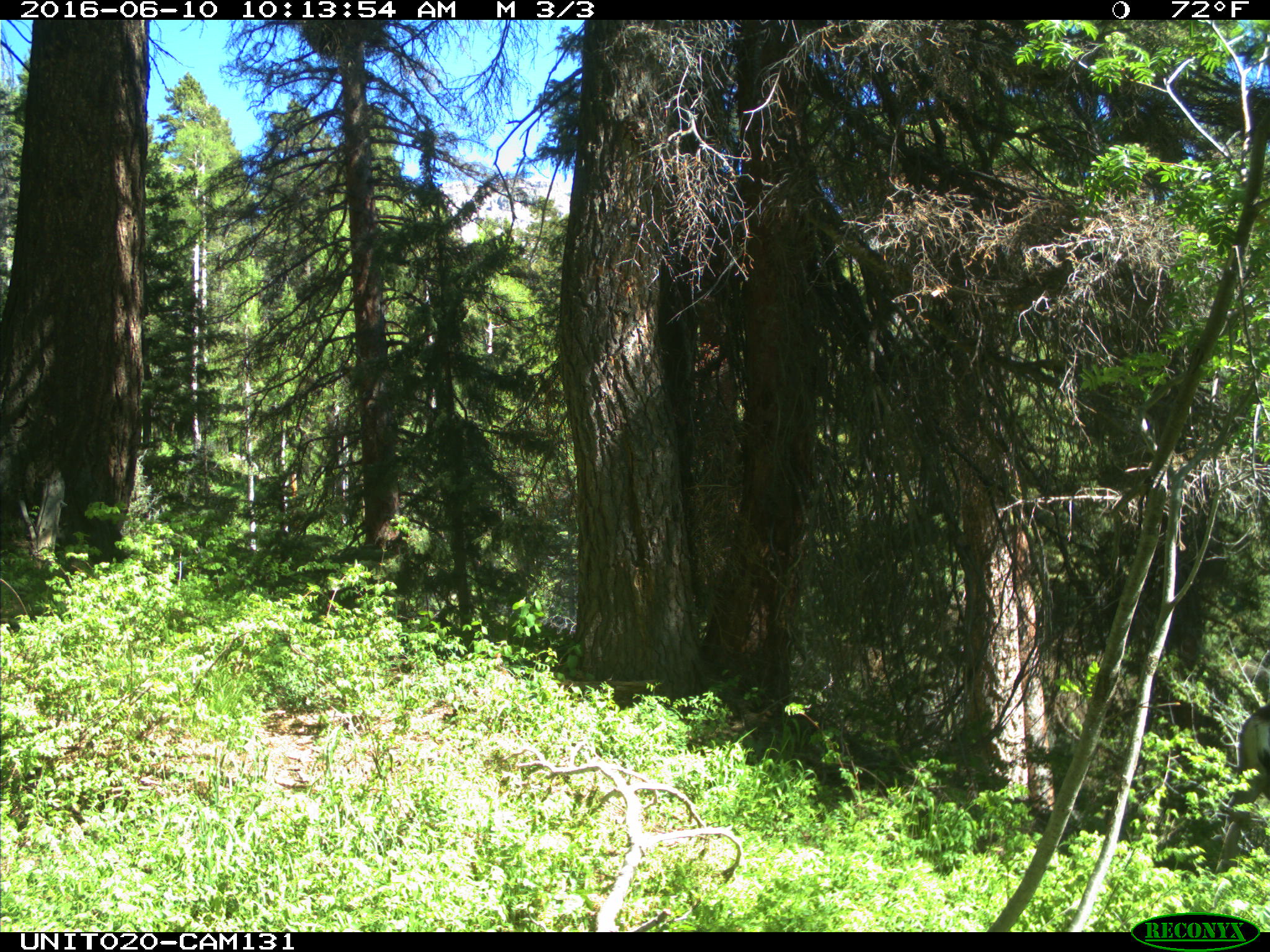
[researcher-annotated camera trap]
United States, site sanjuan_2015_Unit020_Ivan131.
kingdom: Animalia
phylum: Chordata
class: Mammalia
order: Artiodactyla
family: Cervidae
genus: Odocoileus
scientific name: Odocoileus hemionus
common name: mule deer